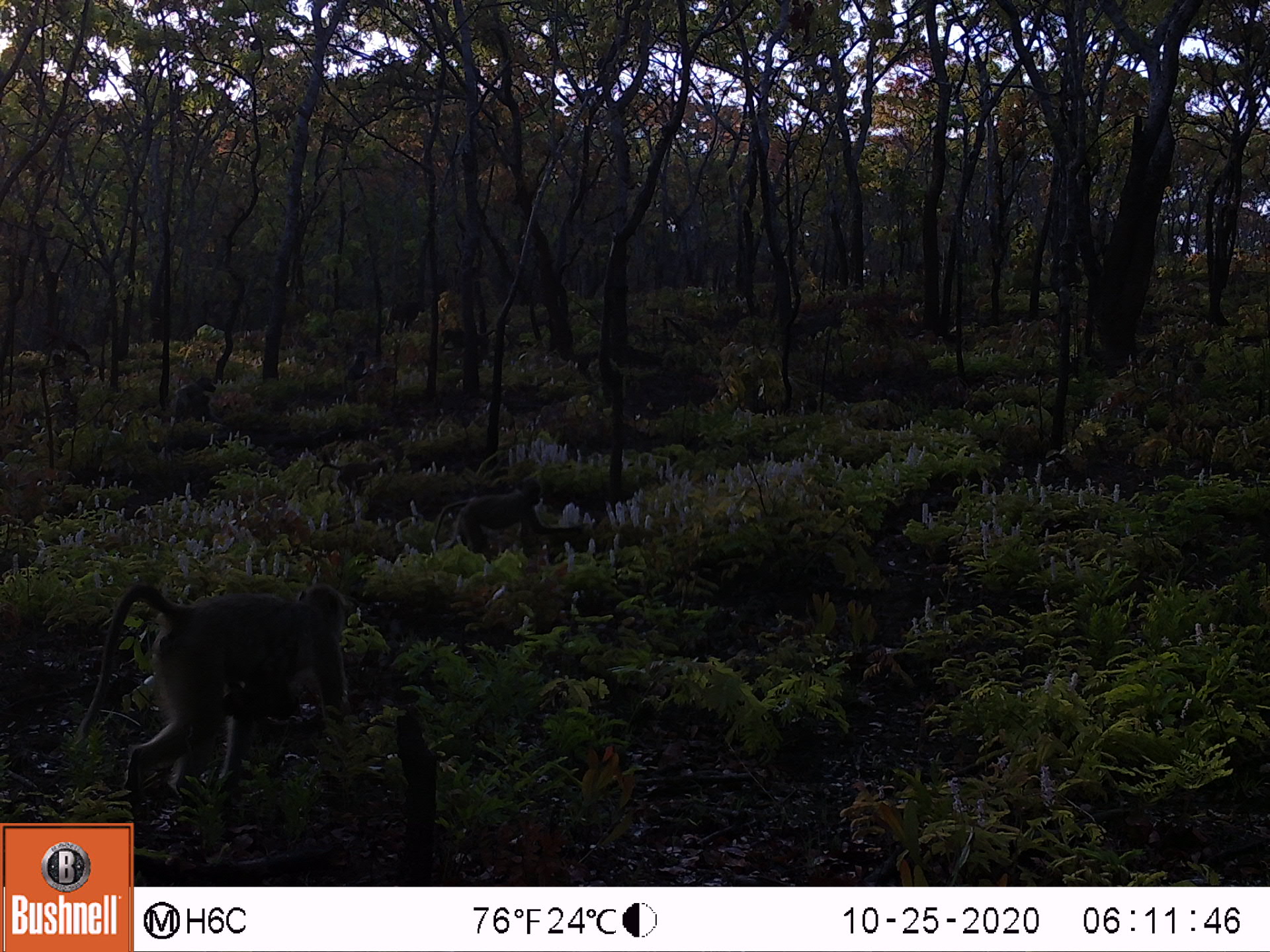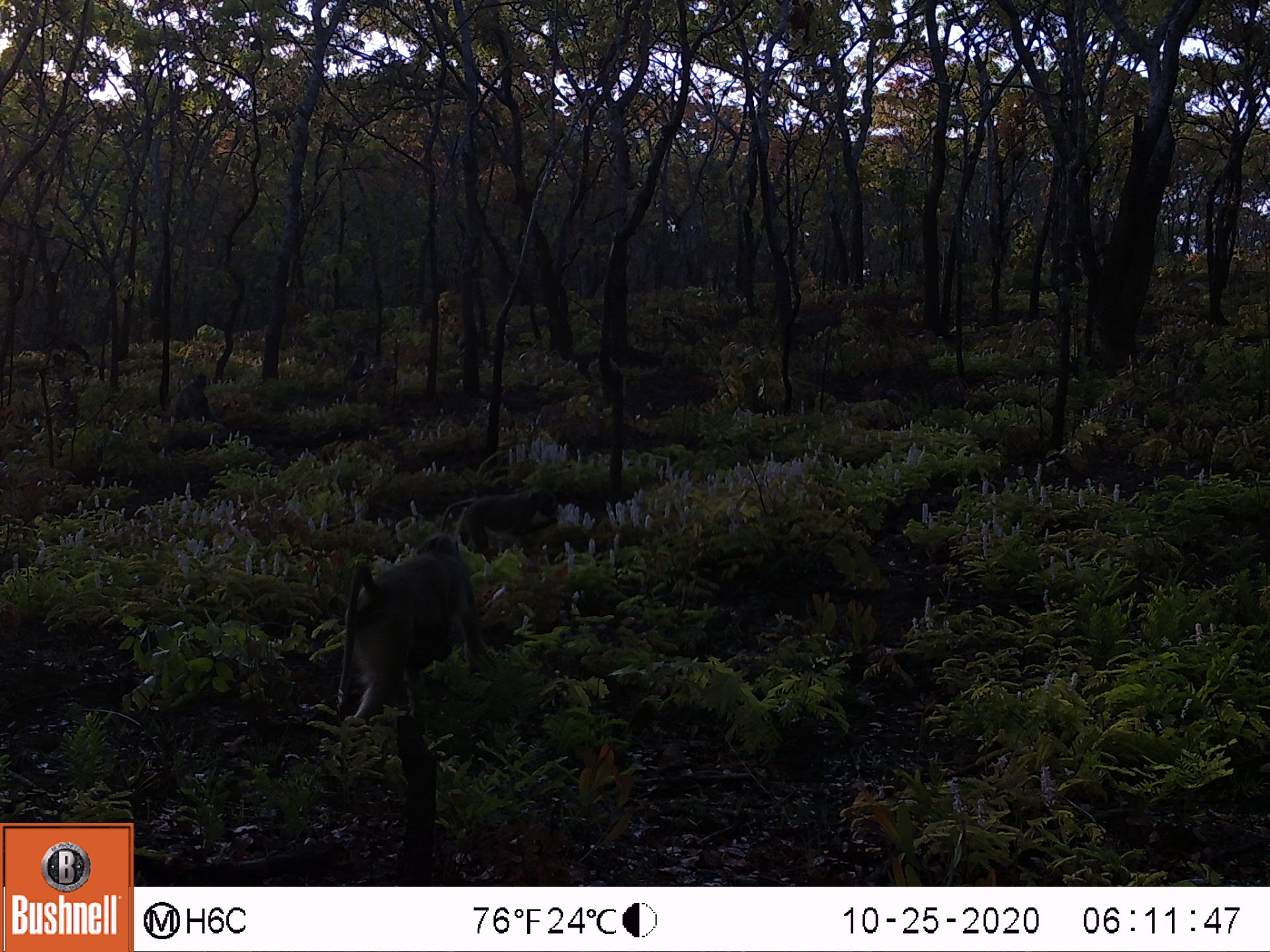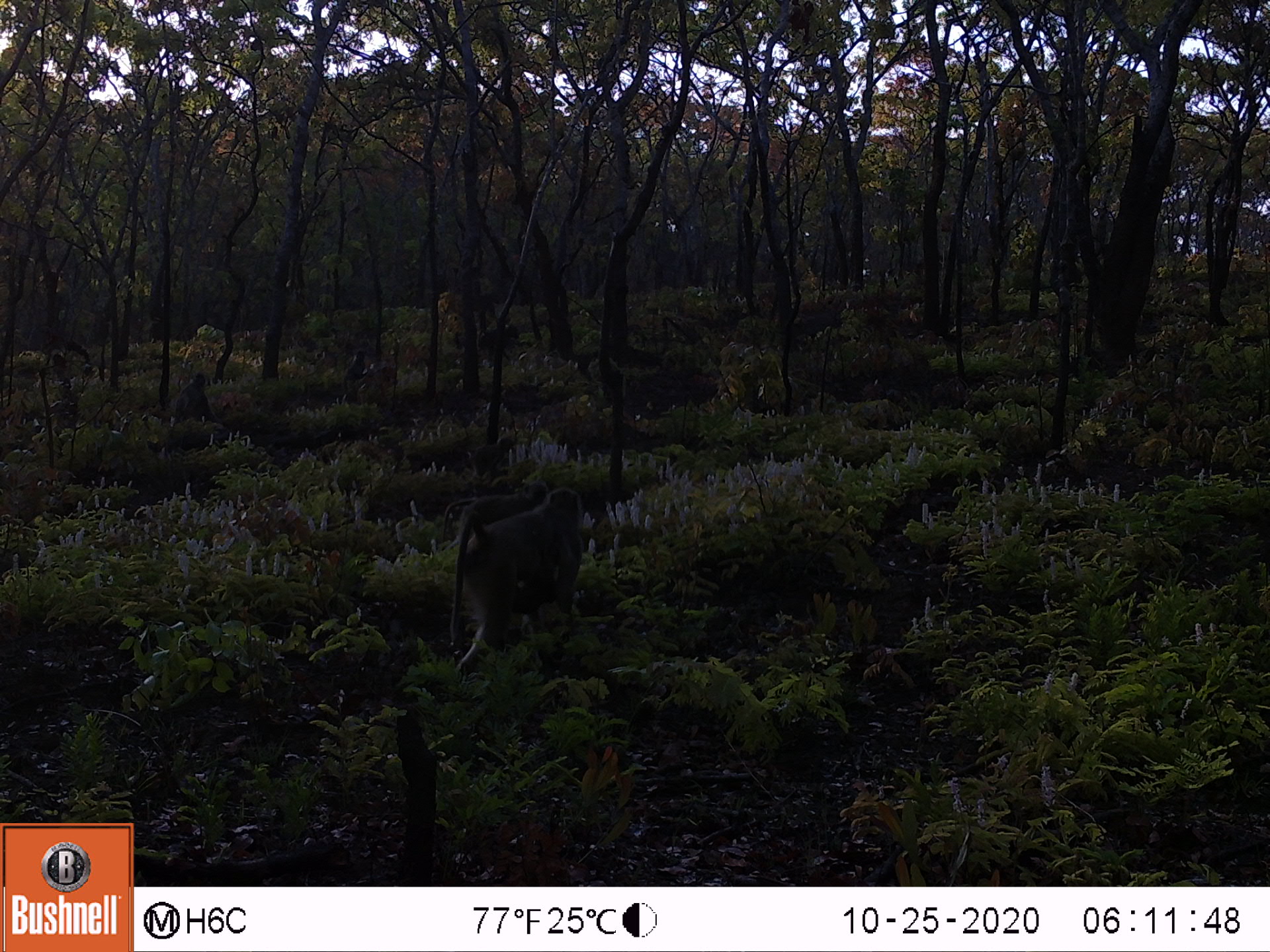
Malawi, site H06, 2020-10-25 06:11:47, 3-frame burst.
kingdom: Animalia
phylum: Chordata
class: Mammalia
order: Primates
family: Cercopithecidae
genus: Papio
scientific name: Papio cynocephalus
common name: yellow baboon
Yellow baboon (Papio cynocephalus), count 4.